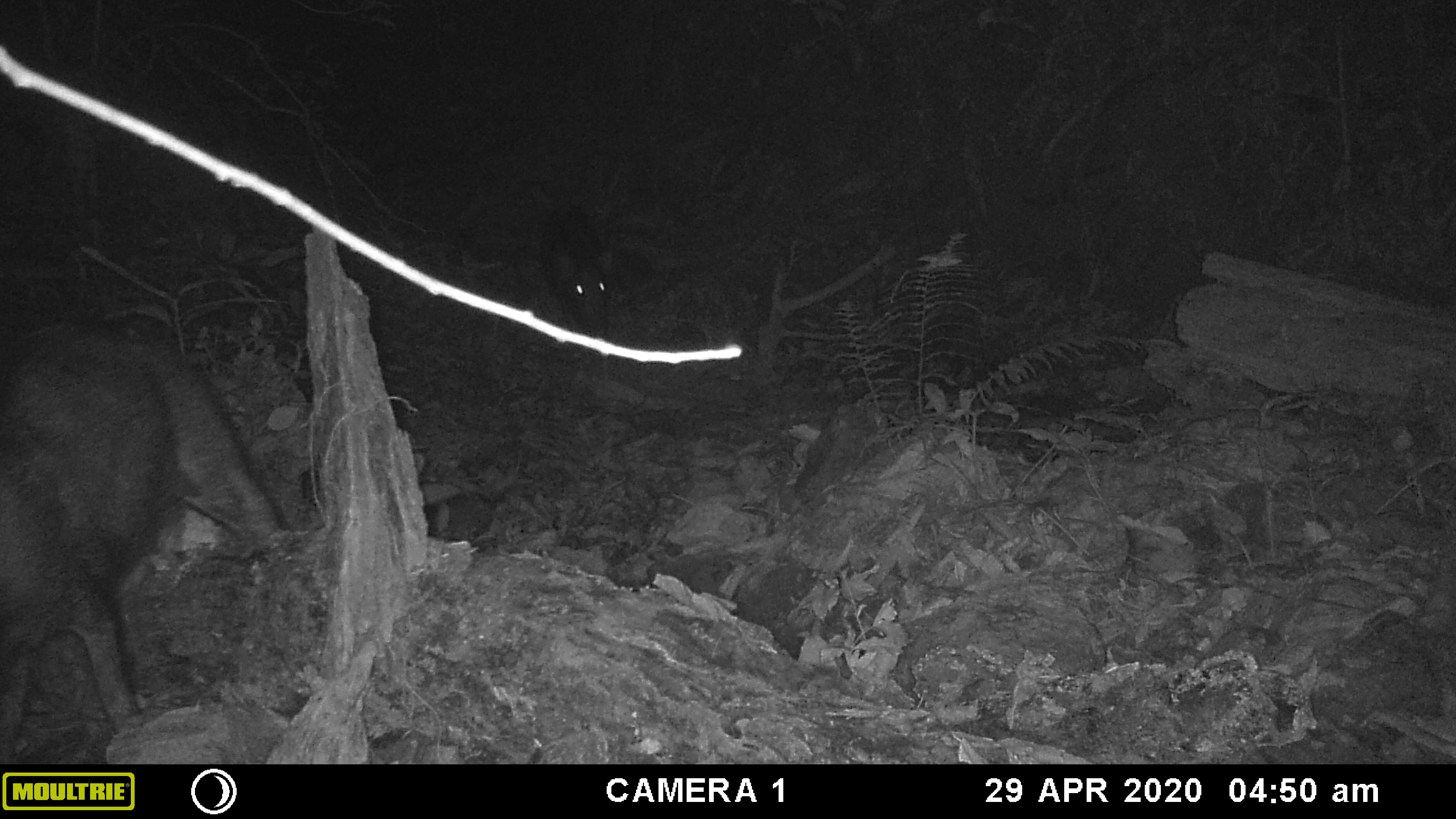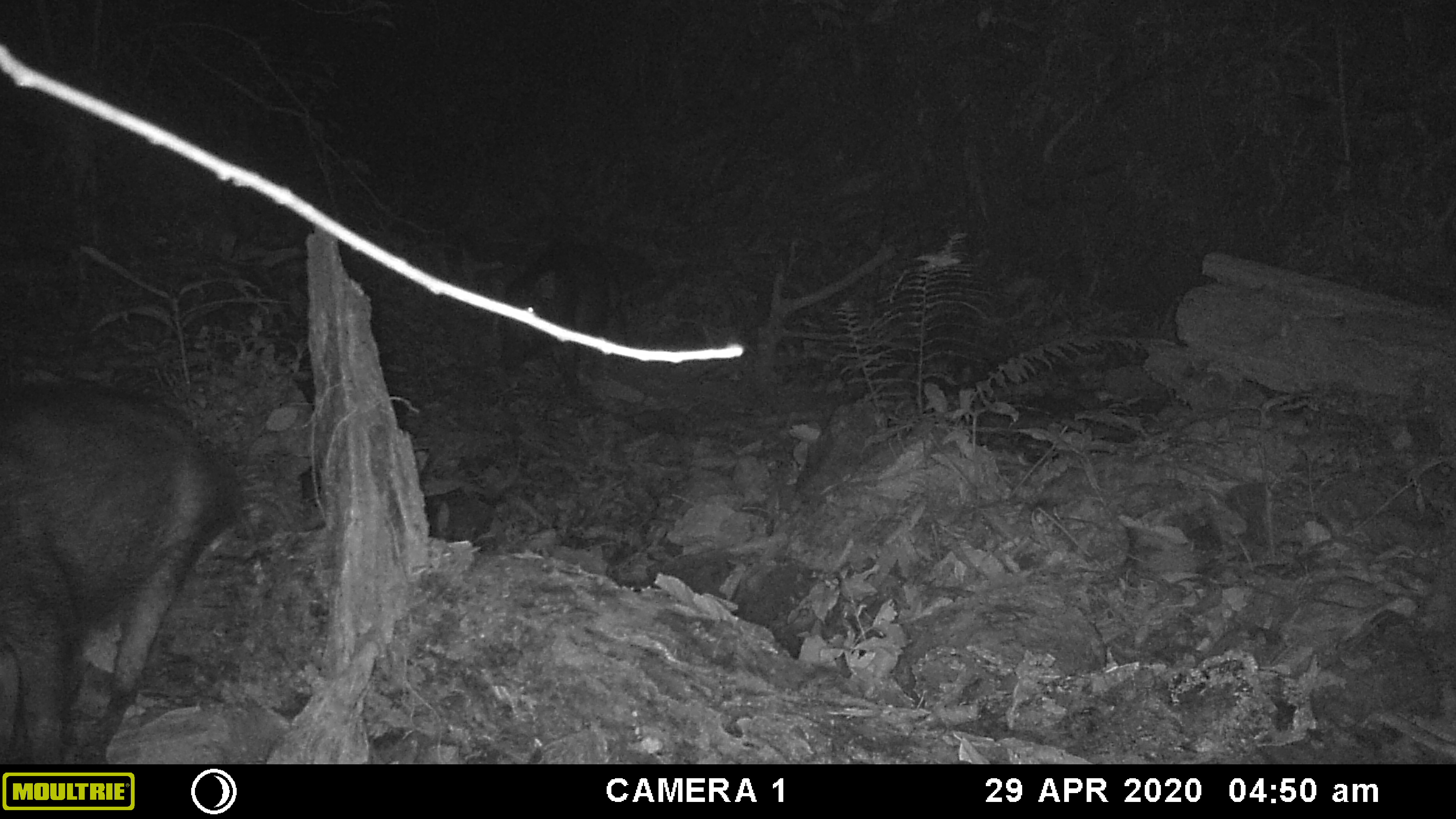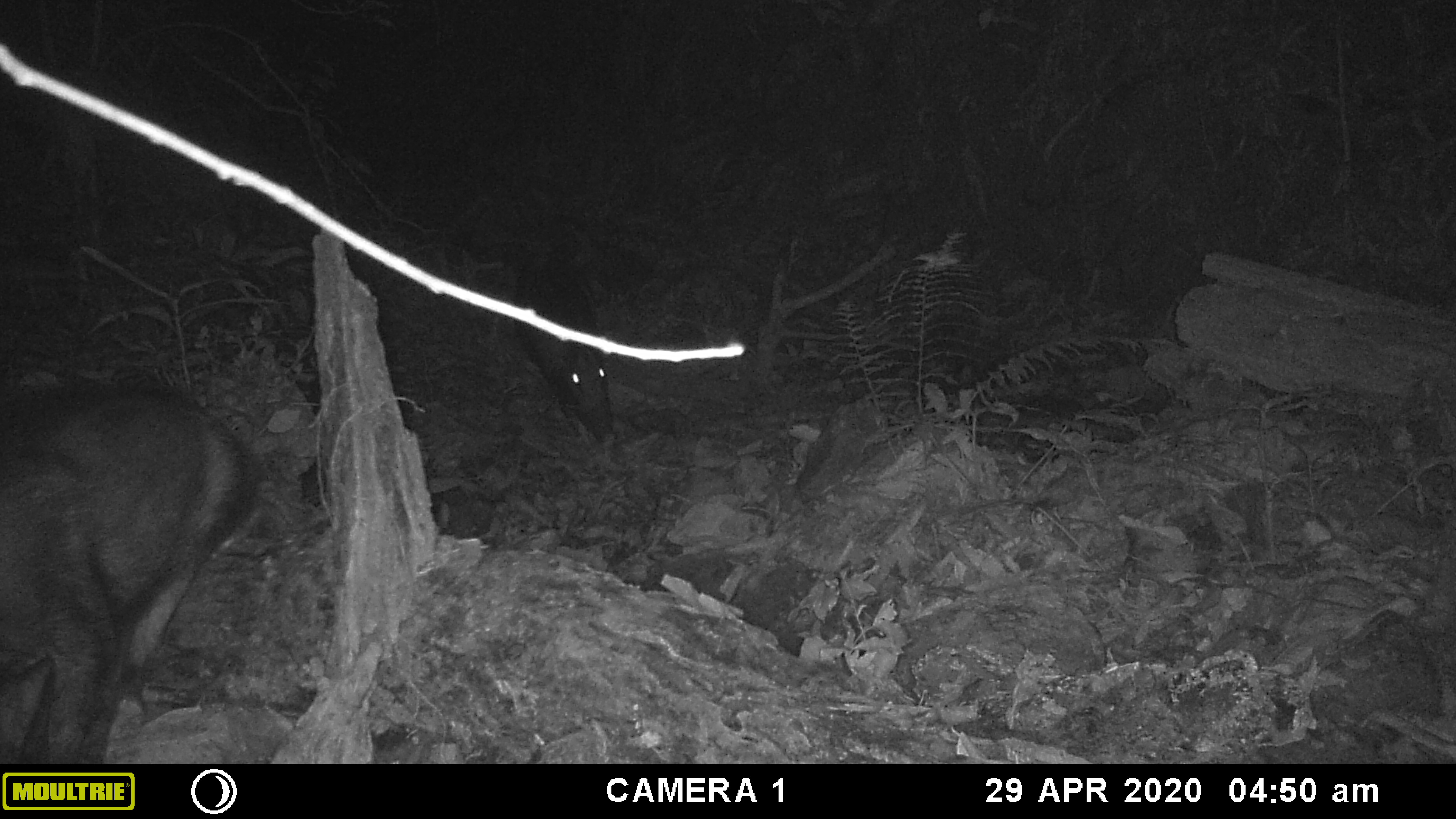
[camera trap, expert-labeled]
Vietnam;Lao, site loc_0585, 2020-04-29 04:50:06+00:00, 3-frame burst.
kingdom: Animalia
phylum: Chordata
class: Mammalia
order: Artiodactyla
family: Suidae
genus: Sus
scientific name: Sus scrofa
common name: eurasian wild pig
Eurasian wild pig (Sus scrofa). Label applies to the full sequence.